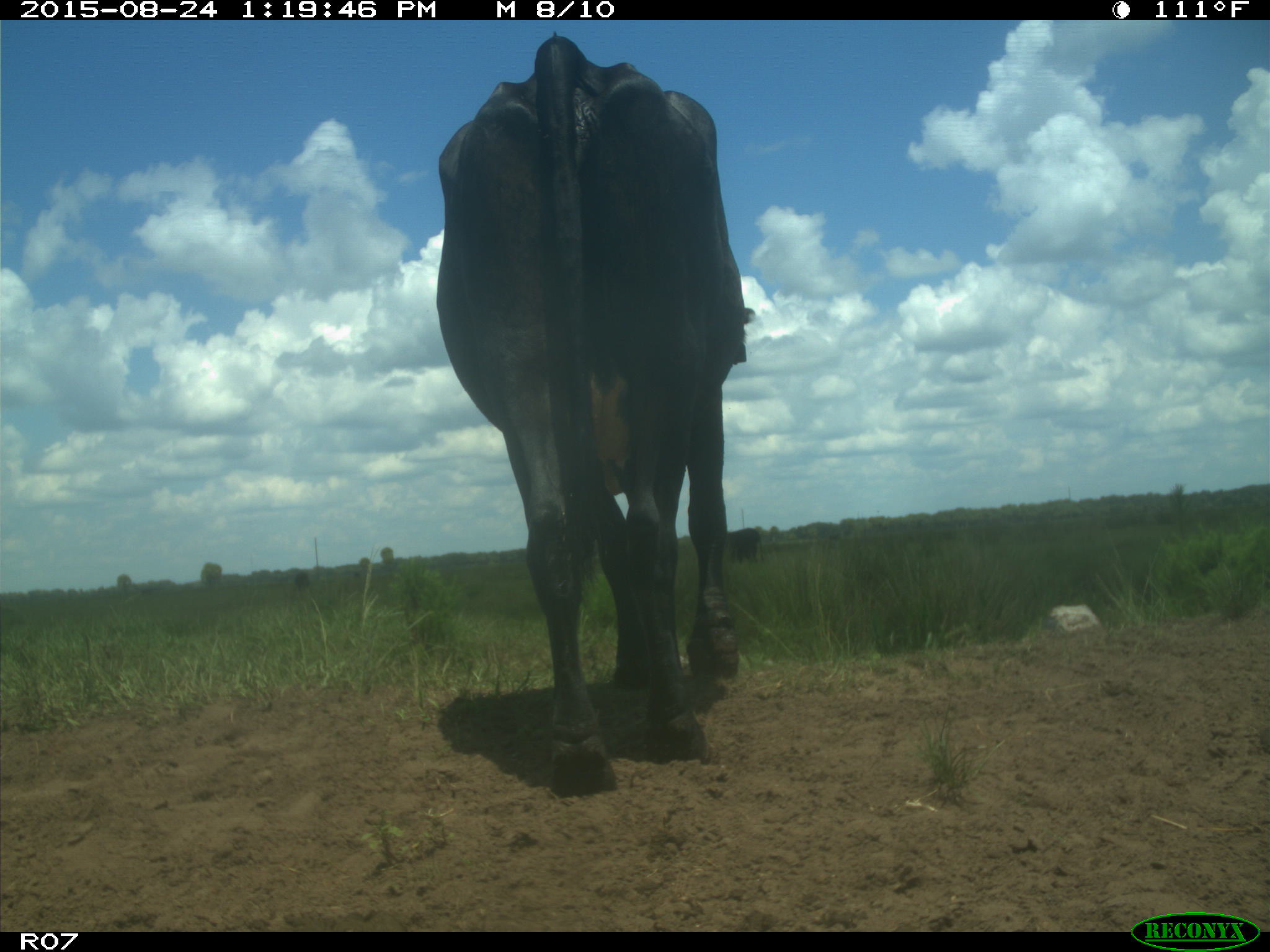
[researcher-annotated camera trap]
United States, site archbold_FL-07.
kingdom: Animalia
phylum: Chordata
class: Mammalia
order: Artiodactyla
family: Bovidae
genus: Bos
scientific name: Bos taurus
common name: domestic cow